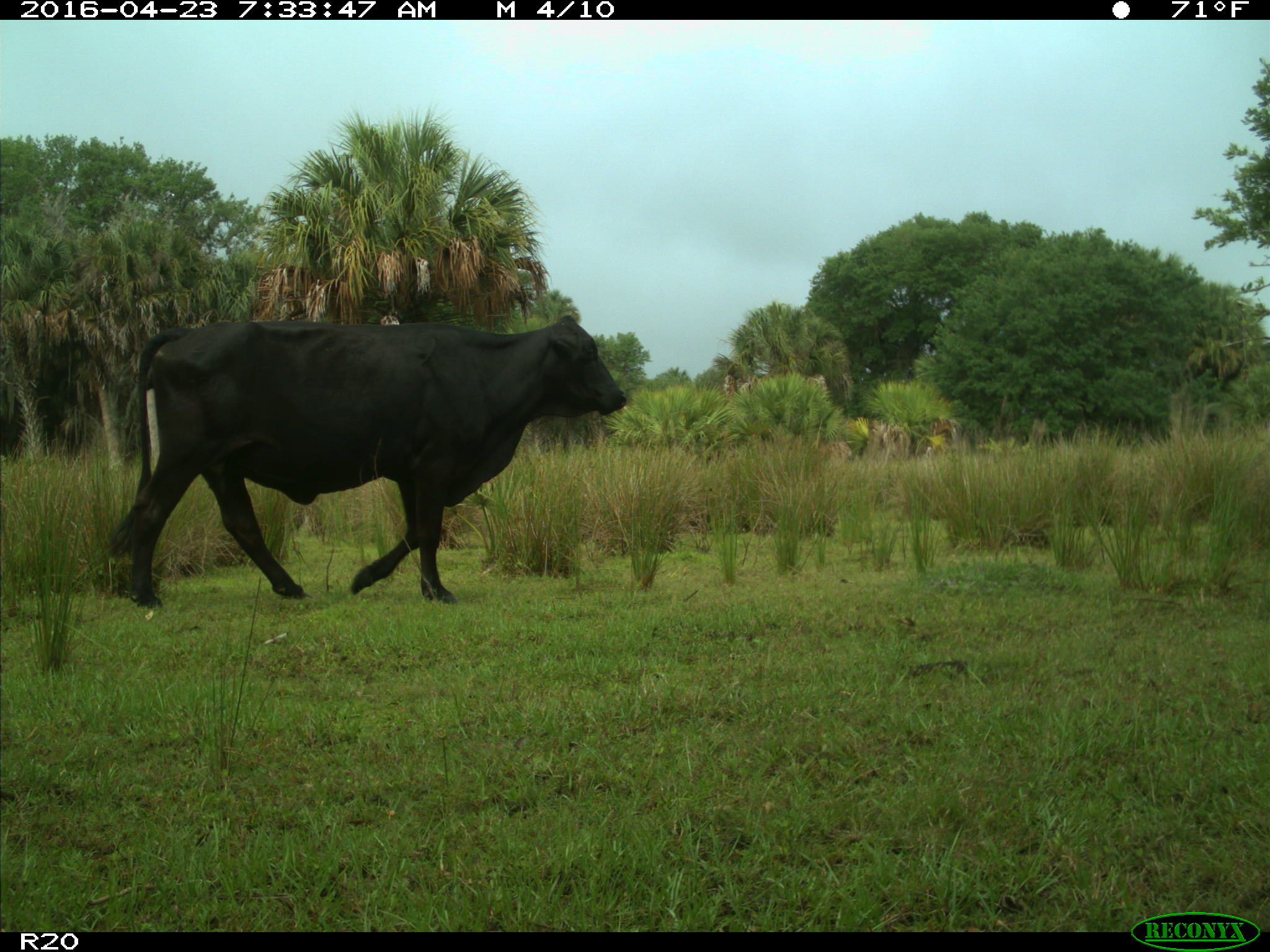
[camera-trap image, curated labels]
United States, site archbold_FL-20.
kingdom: Animalia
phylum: Chordata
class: Mammalia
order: Artiodactyla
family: Bovidae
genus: Bos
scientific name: Bos taurus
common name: domestic cow